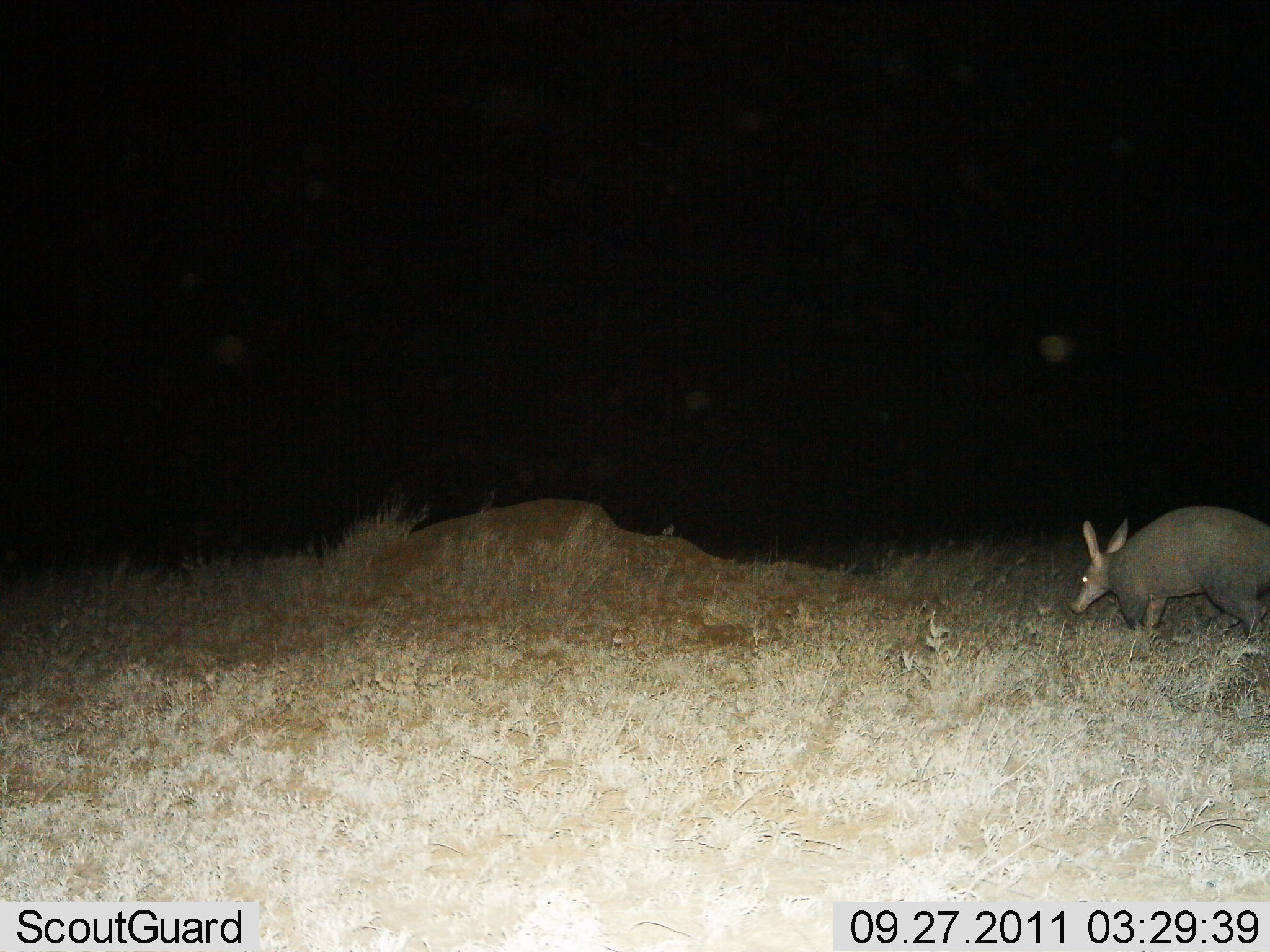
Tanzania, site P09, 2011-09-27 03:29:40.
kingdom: Animalia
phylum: Chordata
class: Mammalia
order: Tubulidentata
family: Orycteropodidae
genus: Orycteropus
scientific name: Orycteropus afer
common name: aardvark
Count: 1.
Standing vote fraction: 27%.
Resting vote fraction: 0%.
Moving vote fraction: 73%.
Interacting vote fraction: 0%.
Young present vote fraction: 0%.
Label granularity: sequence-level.